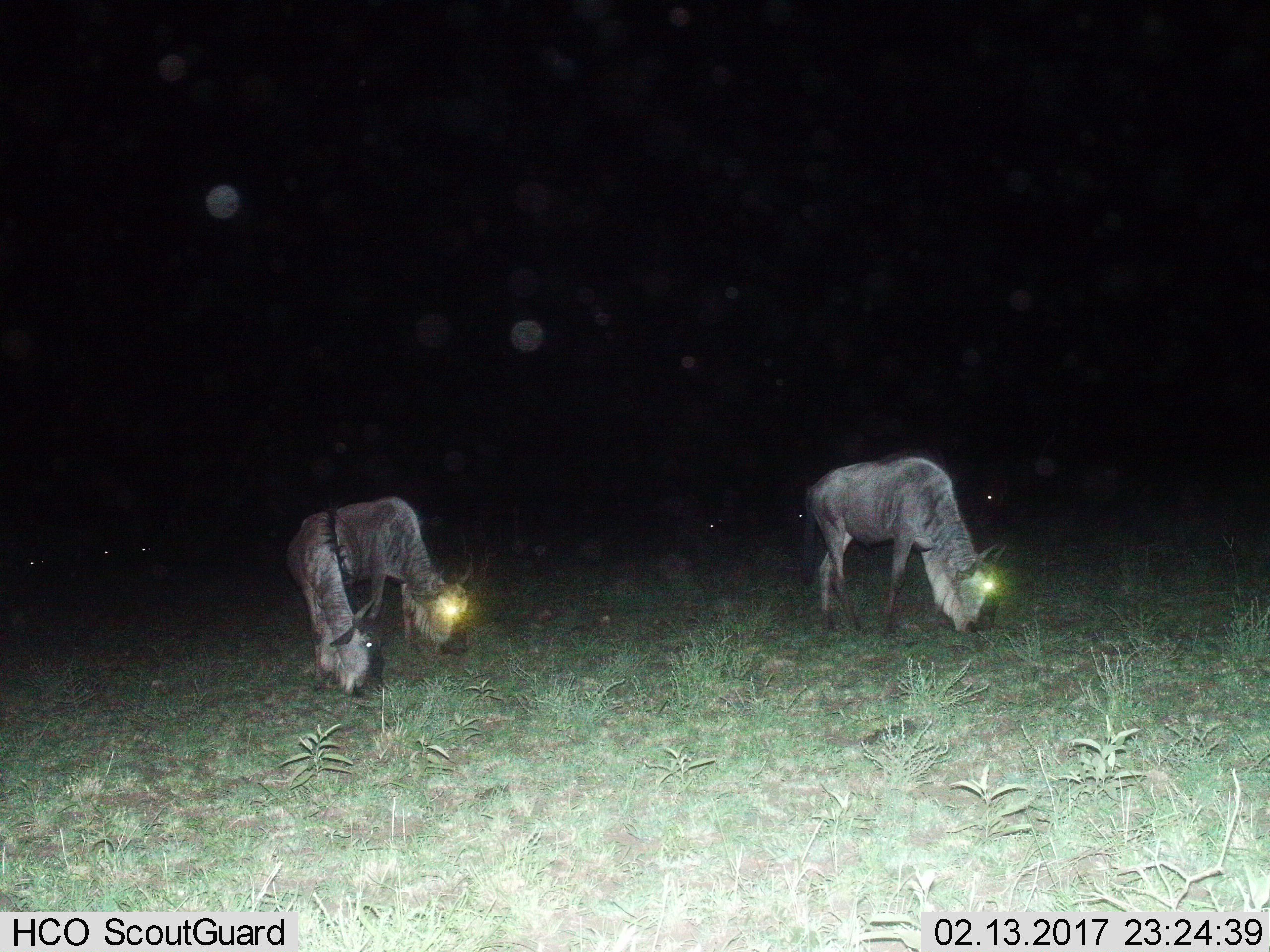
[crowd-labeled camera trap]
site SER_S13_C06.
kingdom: Animalia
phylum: Chordata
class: Mammalia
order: Artiodactyla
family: Bovidae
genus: Connochaetes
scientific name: Connochaetes taurinus taurinus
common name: blue wildebeest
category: wildebeestblue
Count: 4.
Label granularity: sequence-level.